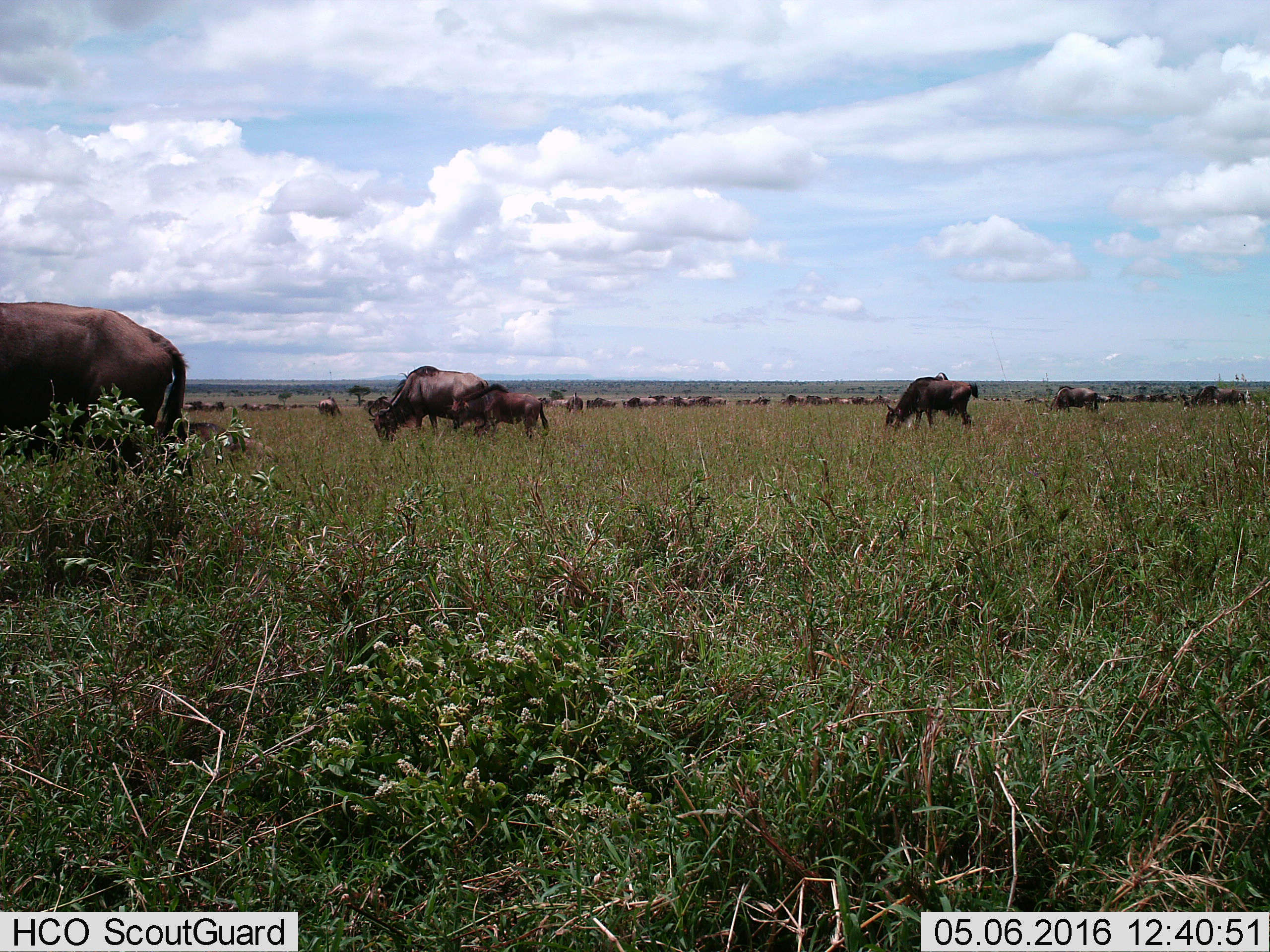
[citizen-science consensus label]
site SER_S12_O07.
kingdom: Animalia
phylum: Chordata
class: Mammalia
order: Artiodactyla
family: Bovidae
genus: Connochaetes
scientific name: Connochaetes taurinus taurinus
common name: blue wildebeest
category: wildebeestblue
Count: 11-50.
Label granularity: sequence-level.